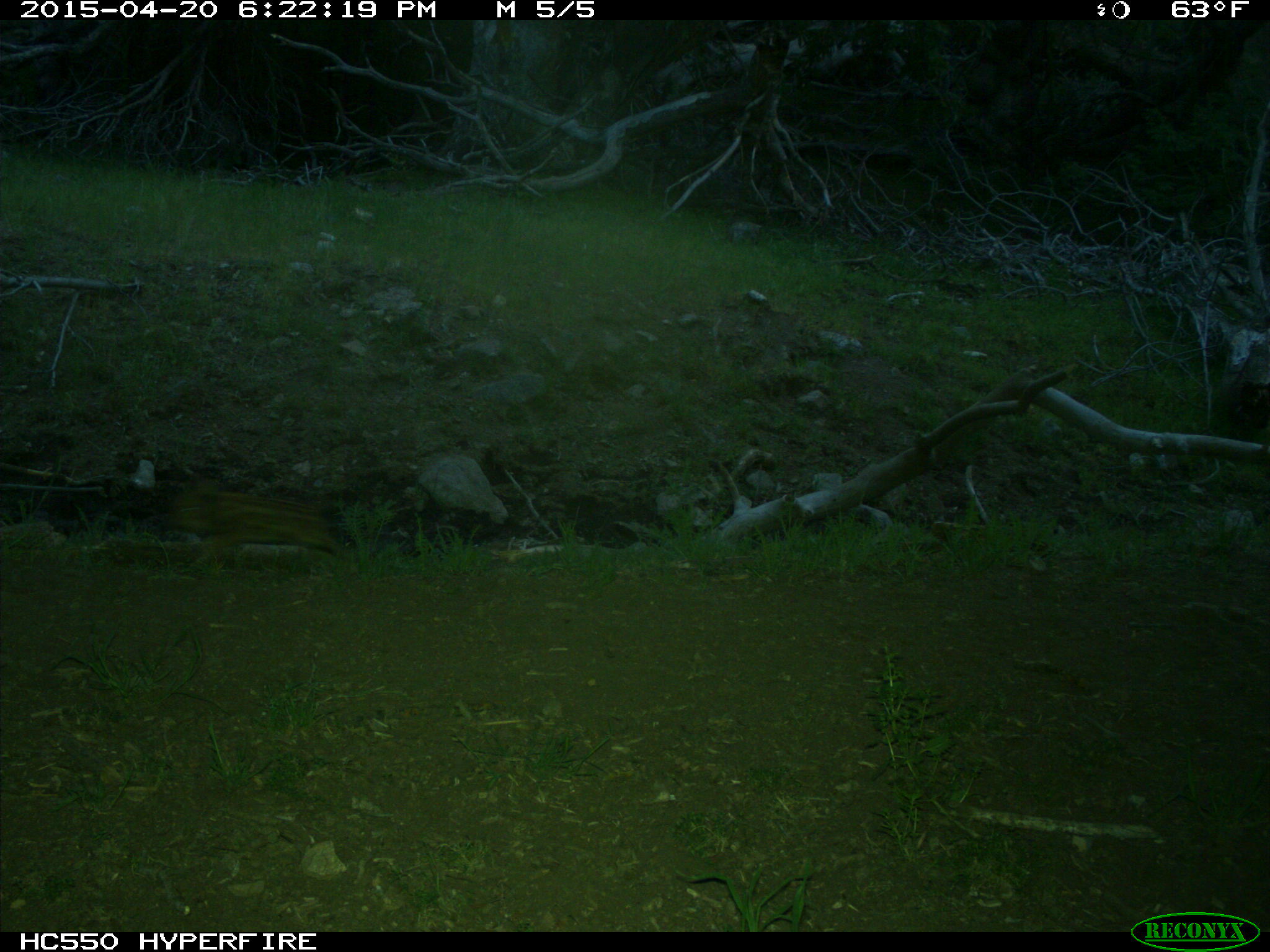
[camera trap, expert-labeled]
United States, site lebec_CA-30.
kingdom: Animalia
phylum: Chordata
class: Mammalia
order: Artiodactyla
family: Suidae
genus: Sus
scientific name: Sus scrofa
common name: wild boar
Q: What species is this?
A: Sus scrofa (wild boar).